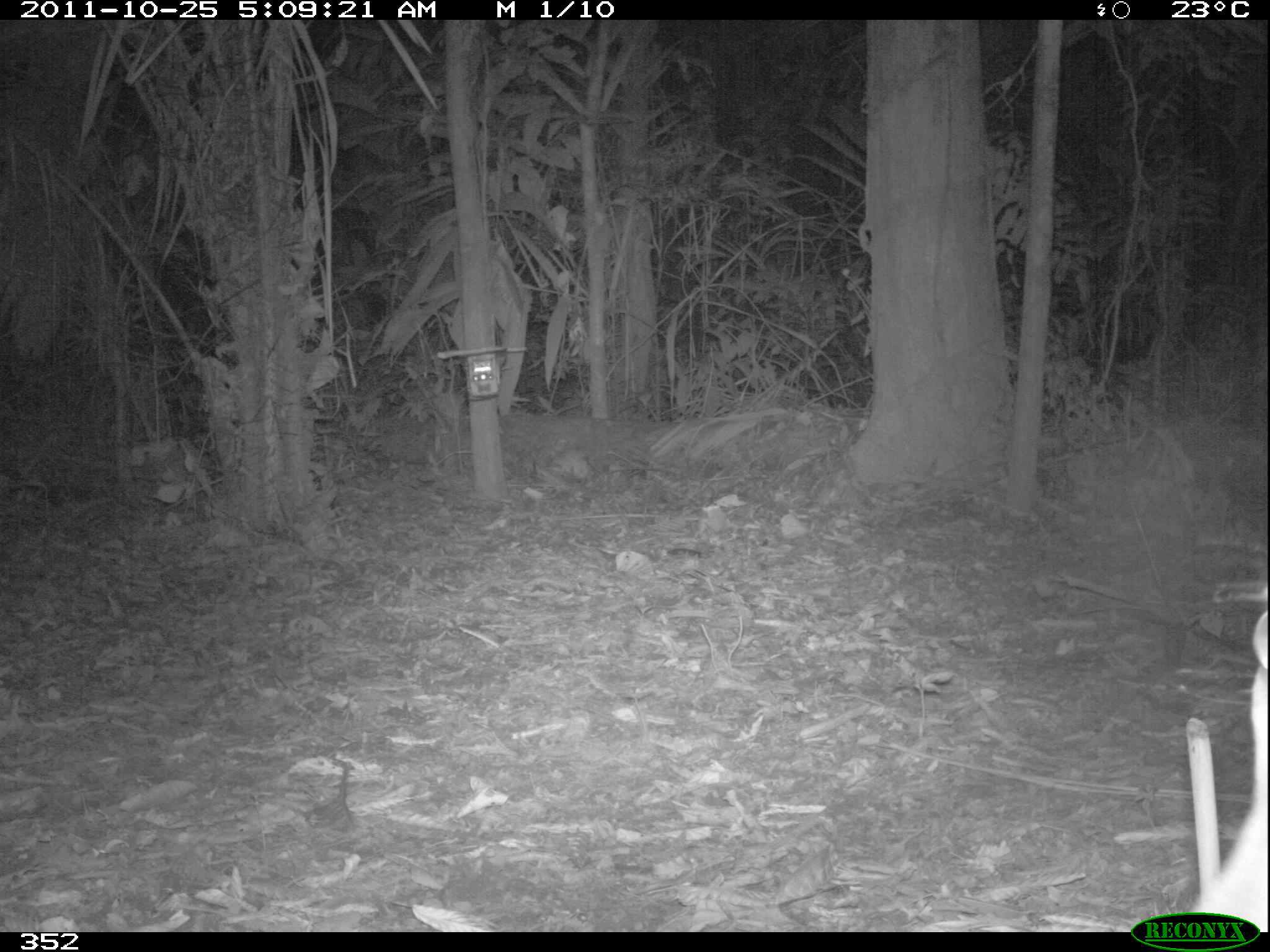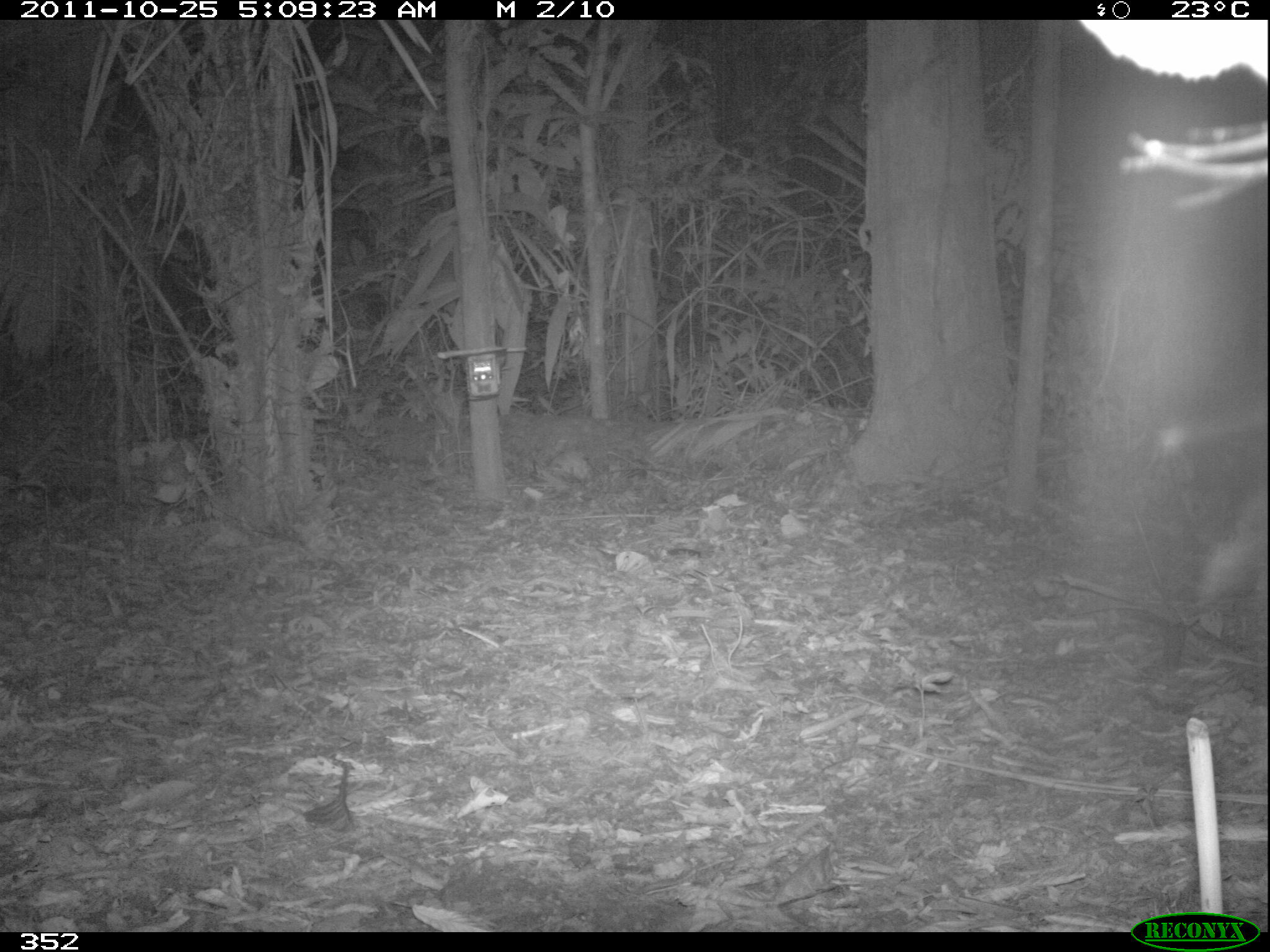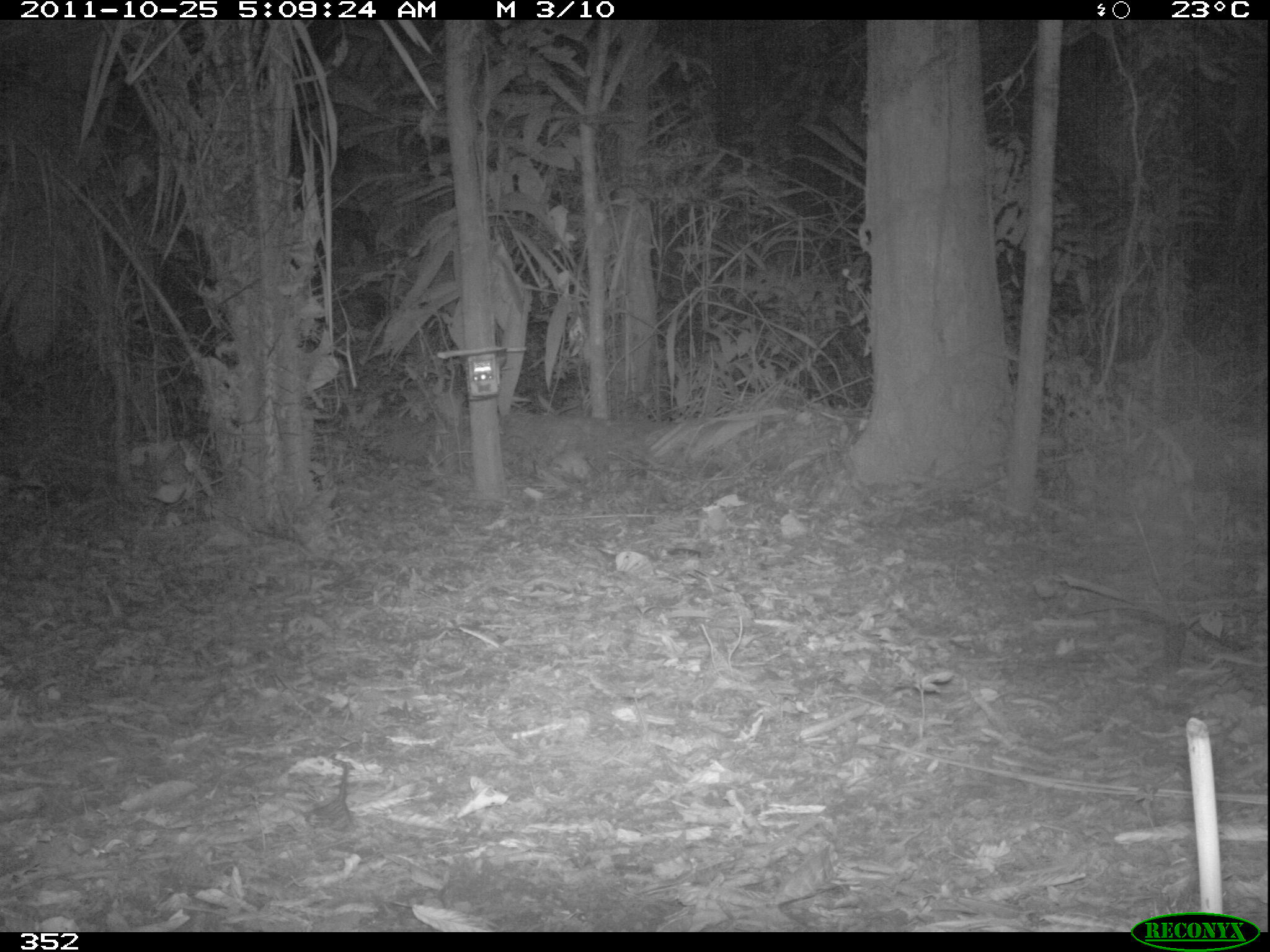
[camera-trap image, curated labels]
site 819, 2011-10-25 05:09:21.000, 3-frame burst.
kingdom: Animalia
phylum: Chordata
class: Mammalia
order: Artiodactyla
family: Cervidae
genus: Mazama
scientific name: Mazama americana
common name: red brocket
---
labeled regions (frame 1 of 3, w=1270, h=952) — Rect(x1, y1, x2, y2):
mazama americana: Rect(1184, 580, 1268, 932)